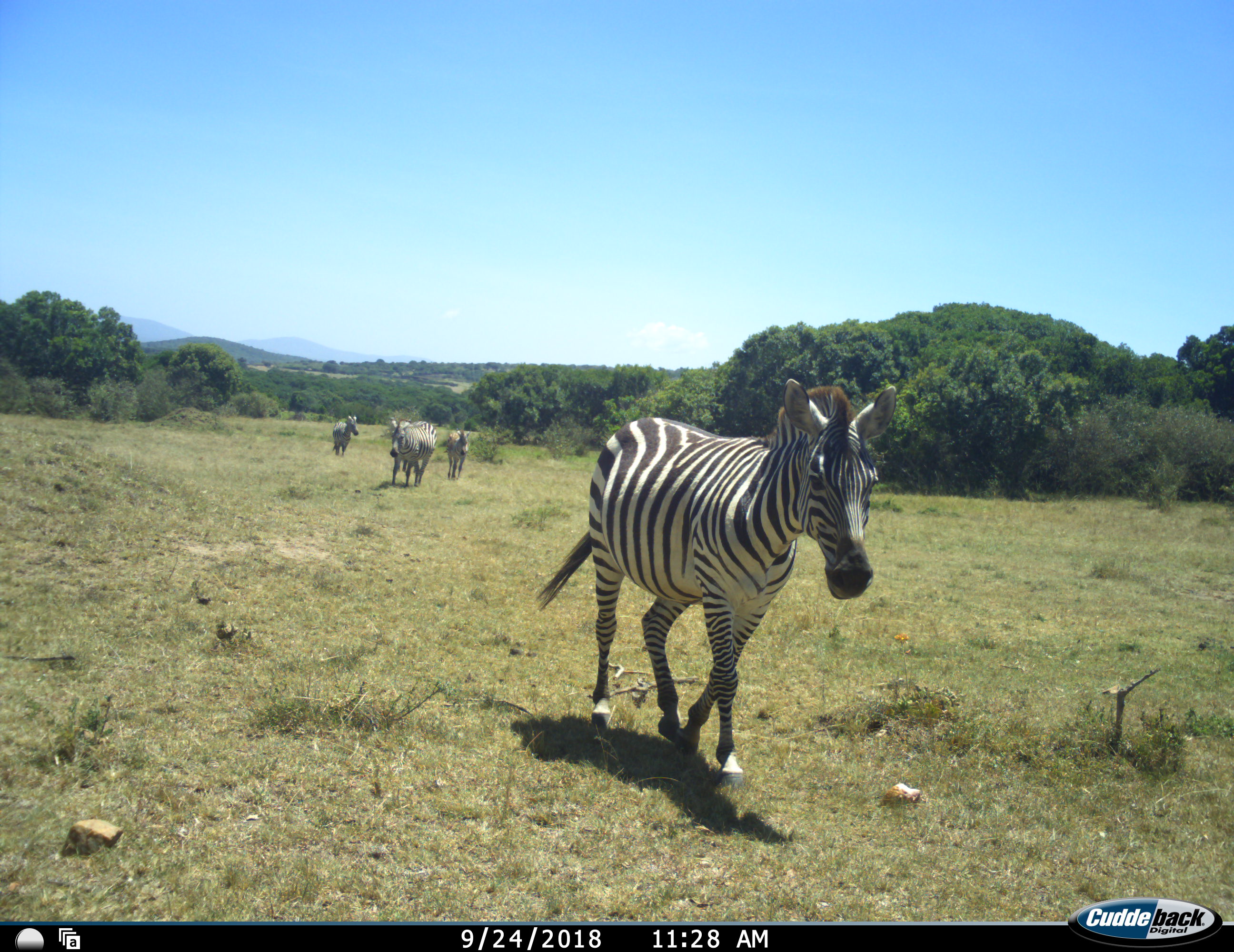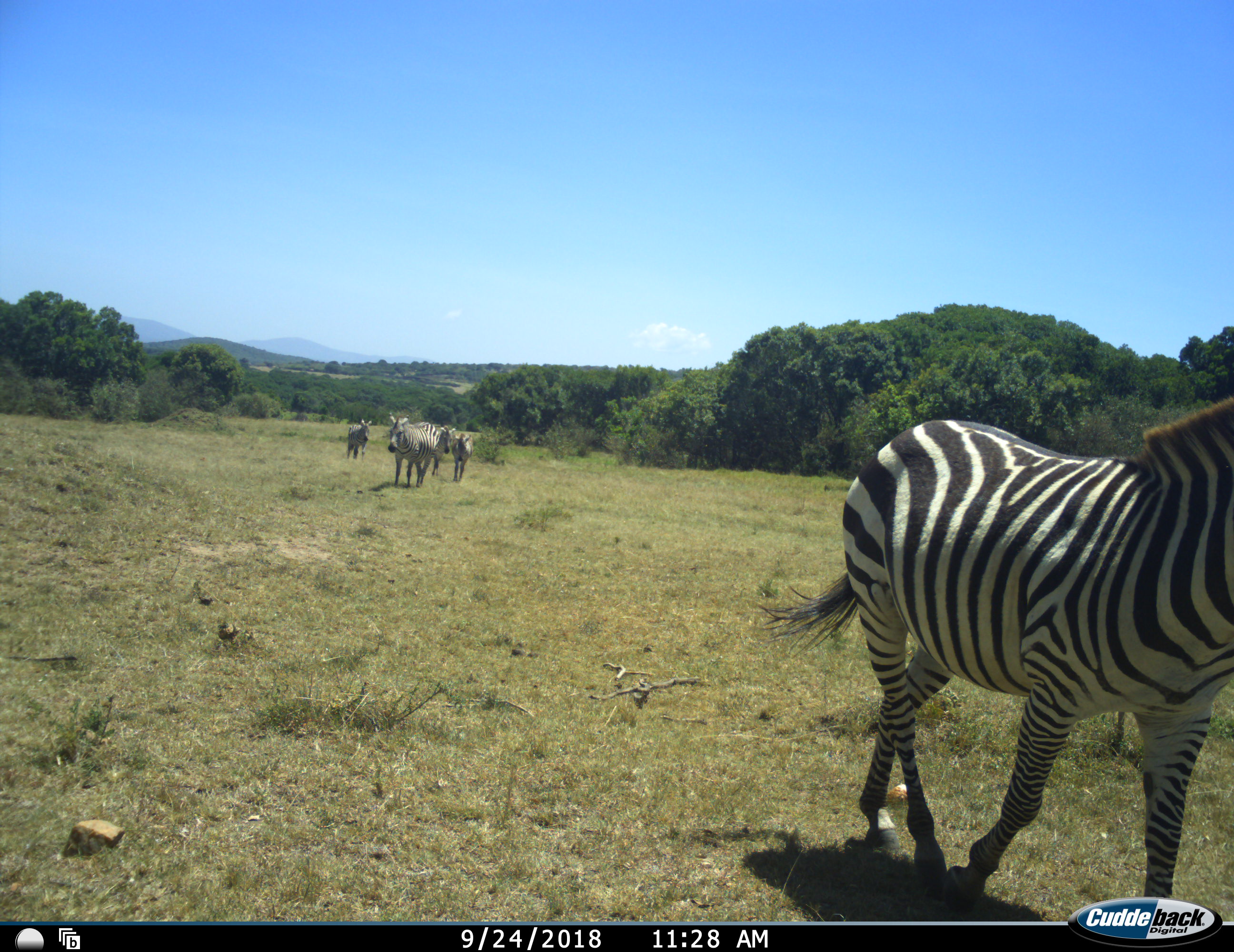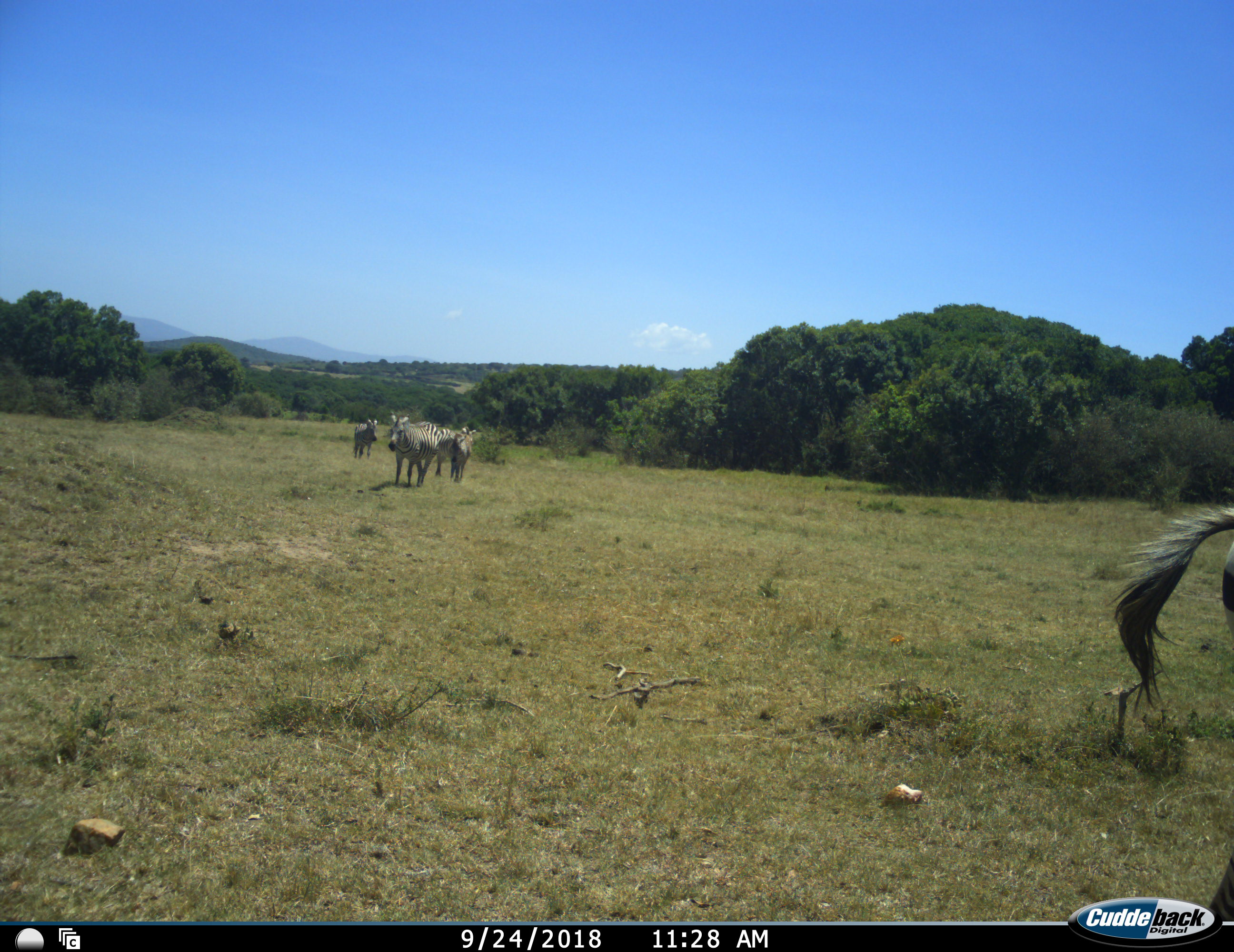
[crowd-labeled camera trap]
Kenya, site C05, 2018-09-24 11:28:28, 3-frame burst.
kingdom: Animalia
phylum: Chordata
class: Mammalia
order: Perissodactyla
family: Equidae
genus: Equus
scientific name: Equus quagga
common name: plains zebra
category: zebra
Zebra (plains zebra) (Equus quagga), count 5. Behavior (volunteer vote fractions): standing 30%, resting 0%, moving 100%, interacting 0%. Young present (vote fraction): 20%. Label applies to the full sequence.